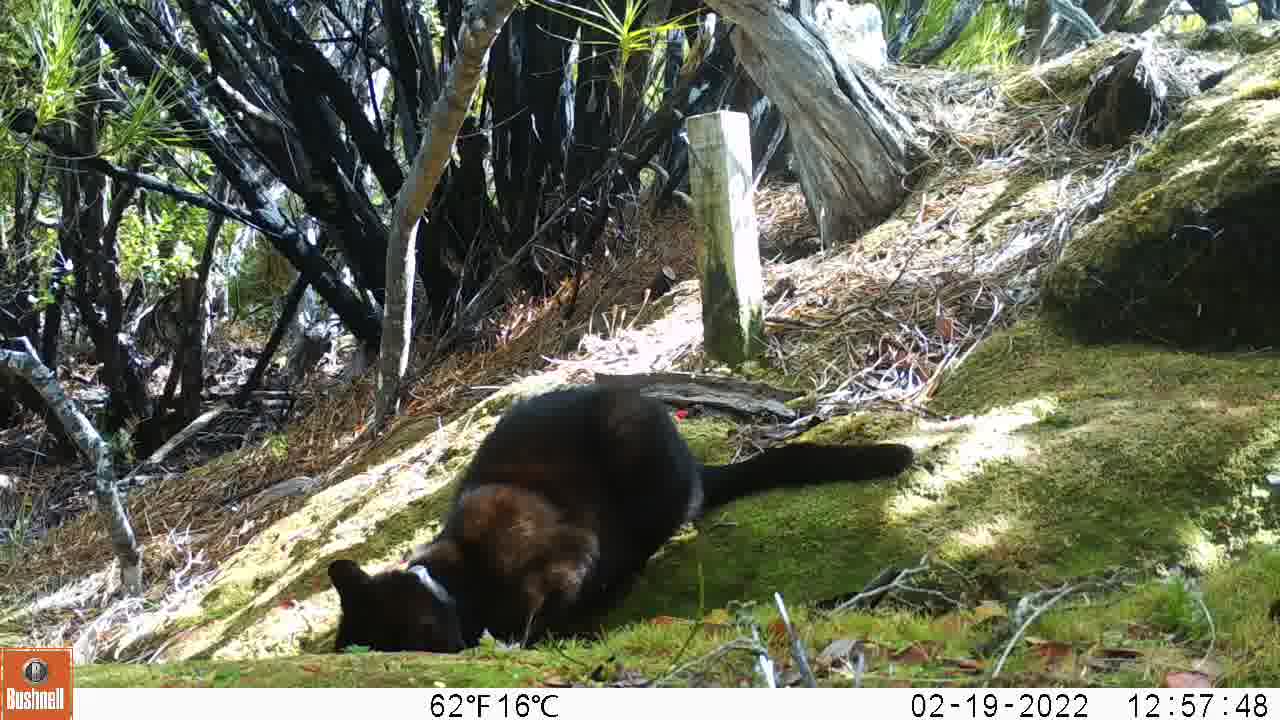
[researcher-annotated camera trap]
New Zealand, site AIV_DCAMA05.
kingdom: Animalia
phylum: Chordata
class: Mammalia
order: Carnivora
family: Felidae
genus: Felis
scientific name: Felis catus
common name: domestic cat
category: cat